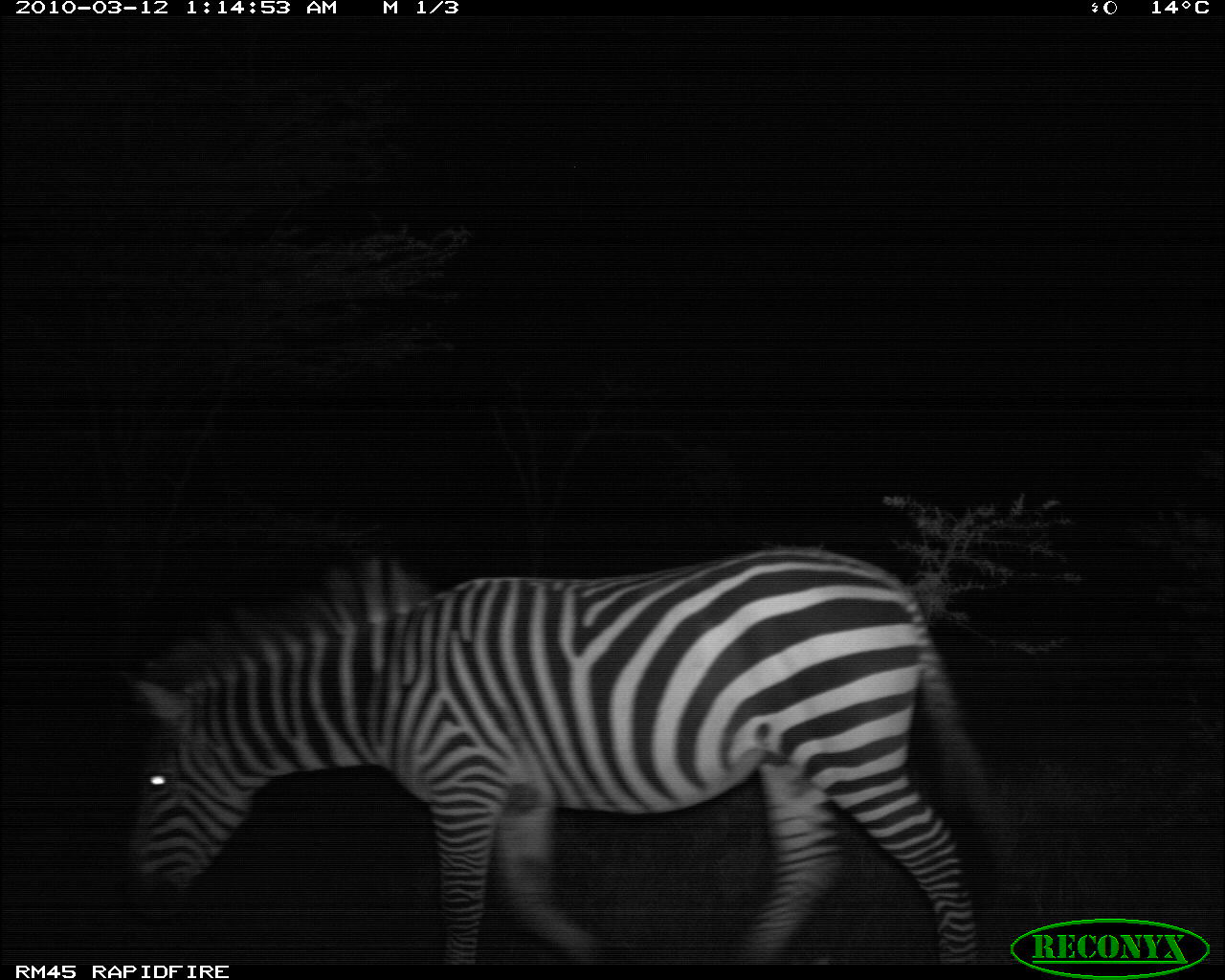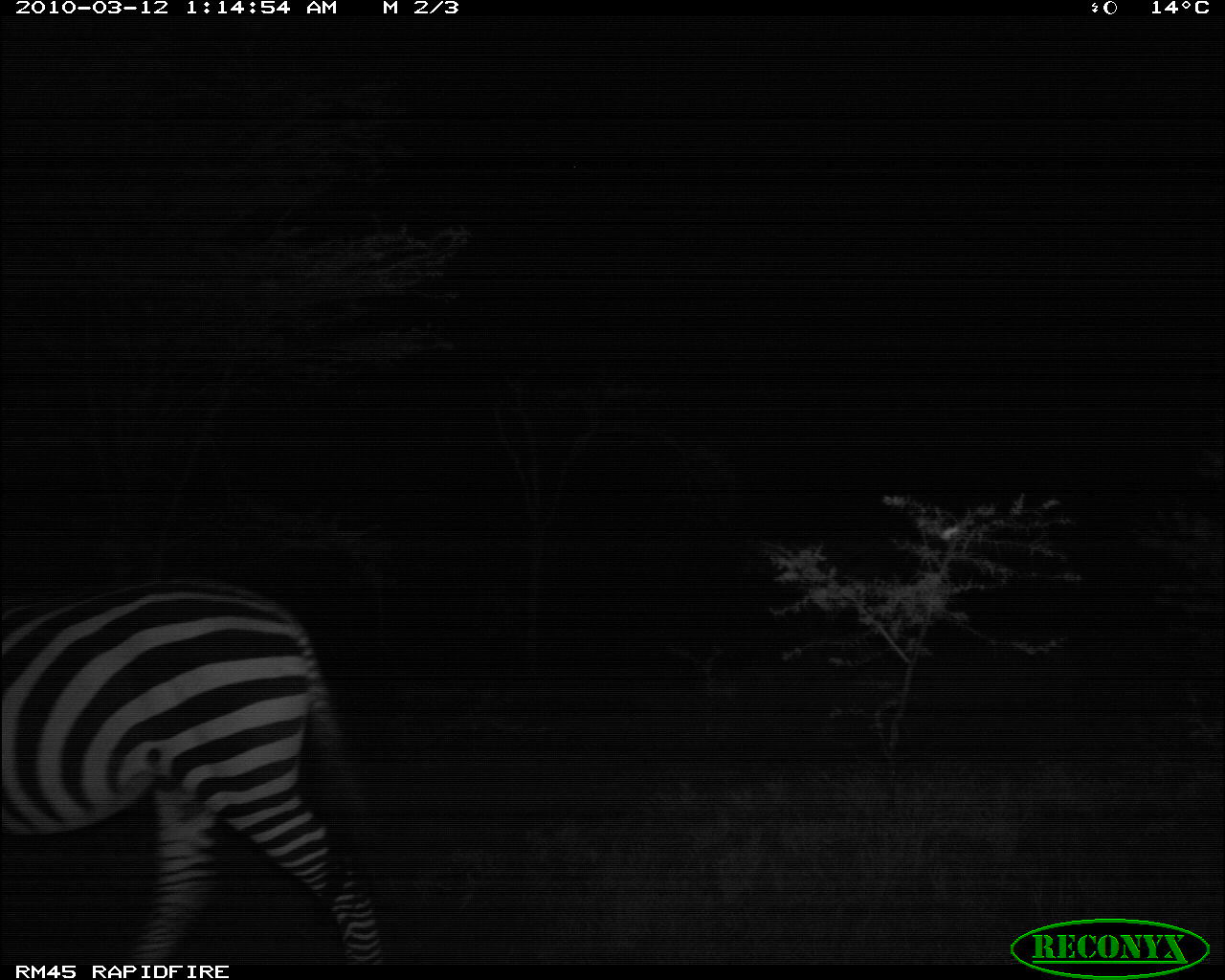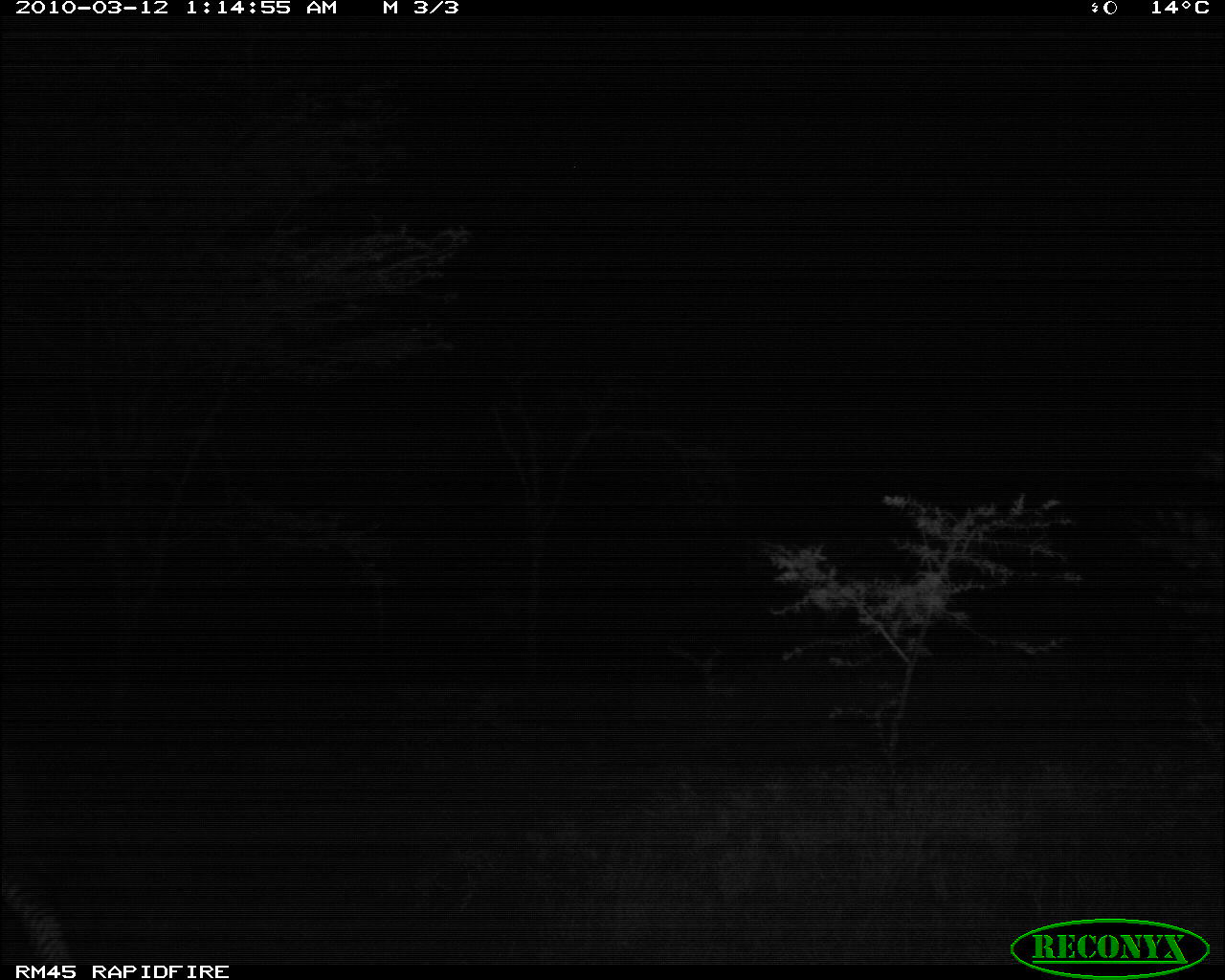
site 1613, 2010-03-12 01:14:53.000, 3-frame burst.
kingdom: Animalia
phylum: Chordata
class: Mammalia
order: Perissodactyla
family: Equidae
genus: Equus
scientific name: Equus quagga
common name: plains zebra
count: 1